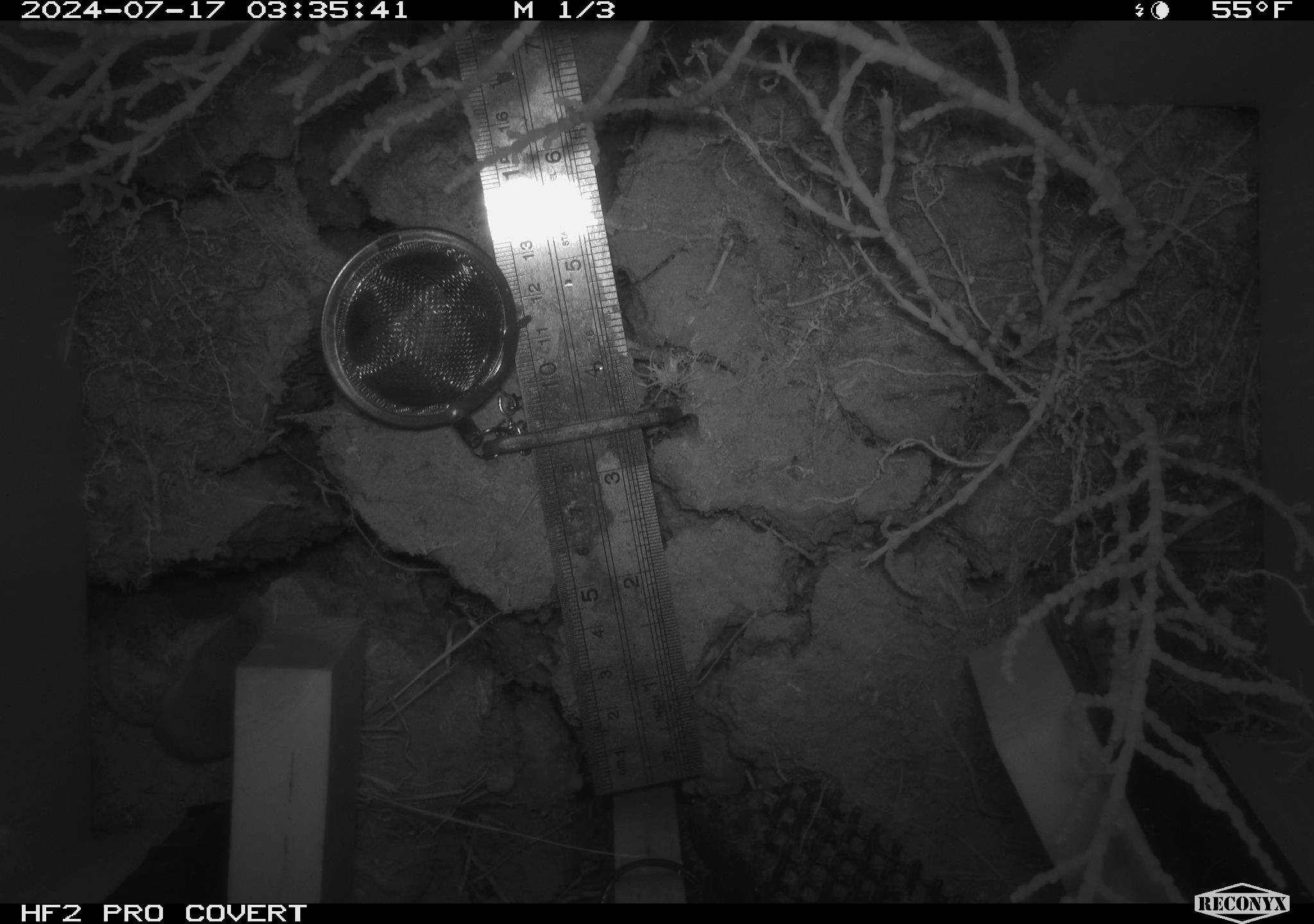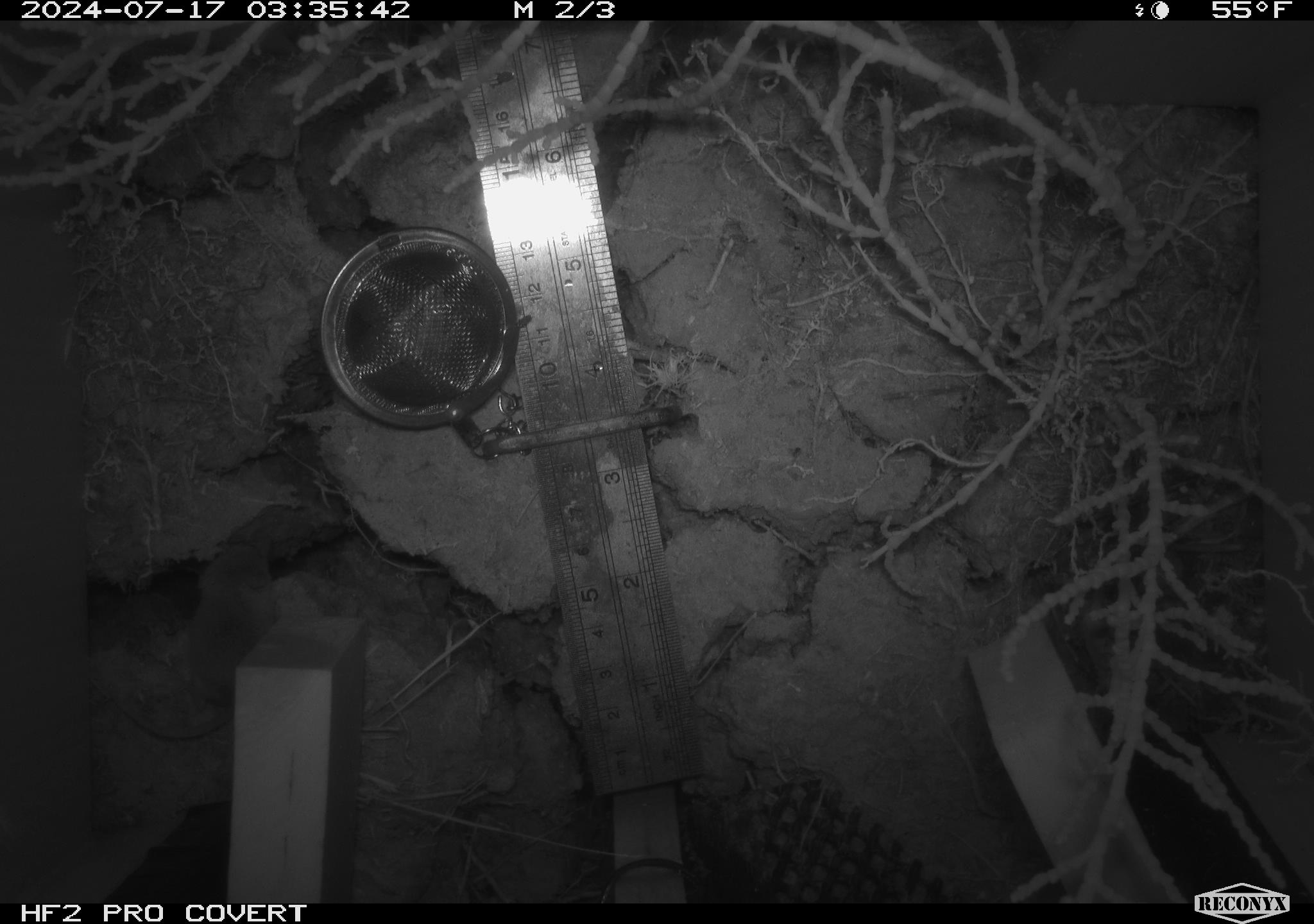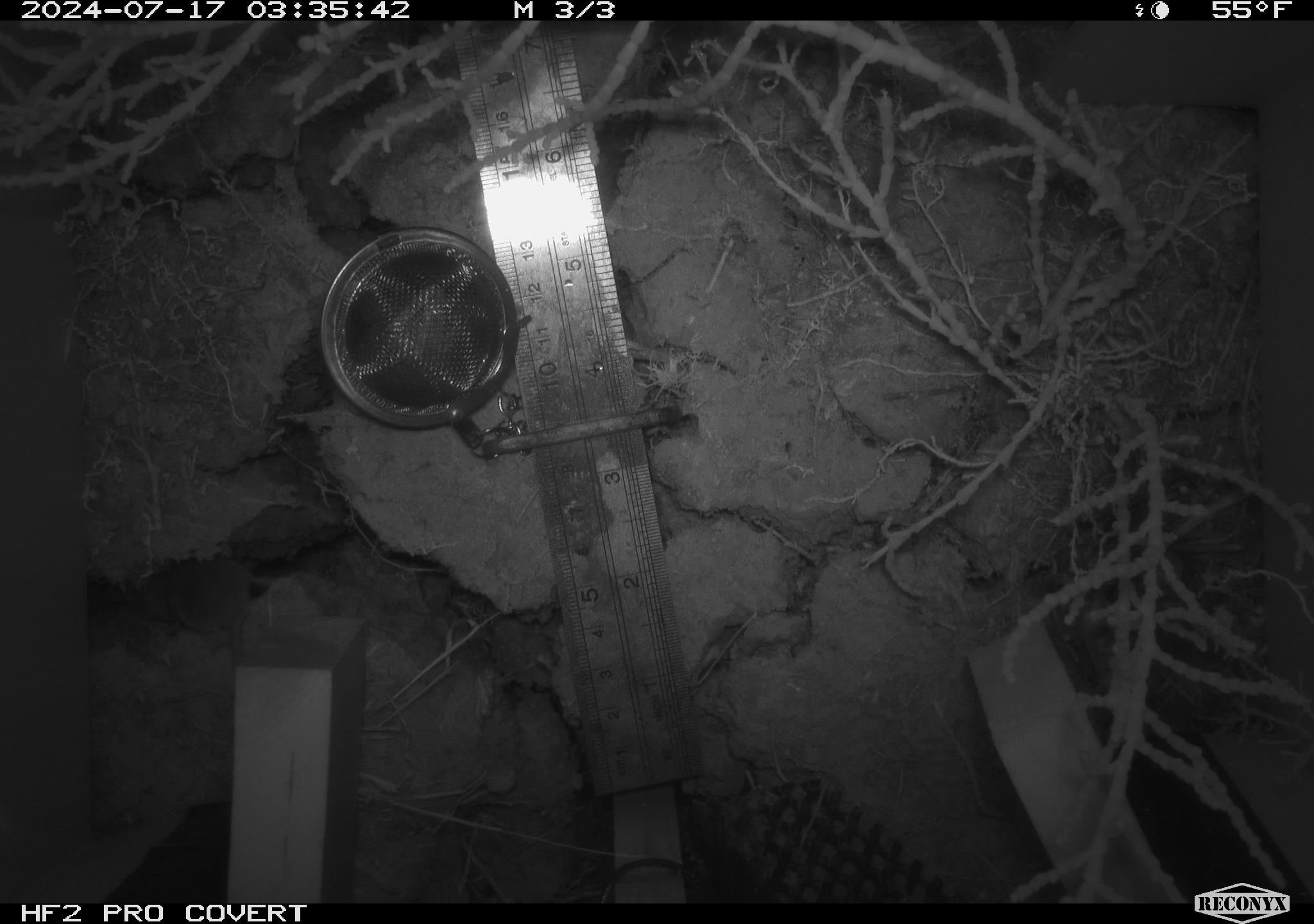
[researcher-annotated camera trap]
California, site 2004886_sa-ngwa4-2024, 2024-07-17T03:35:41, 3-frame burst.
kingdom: Animalia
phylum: Chordata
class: Mammalia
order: Eulipotyphla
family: Soricidae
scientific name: Soricidae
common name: shrews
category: soricidae family